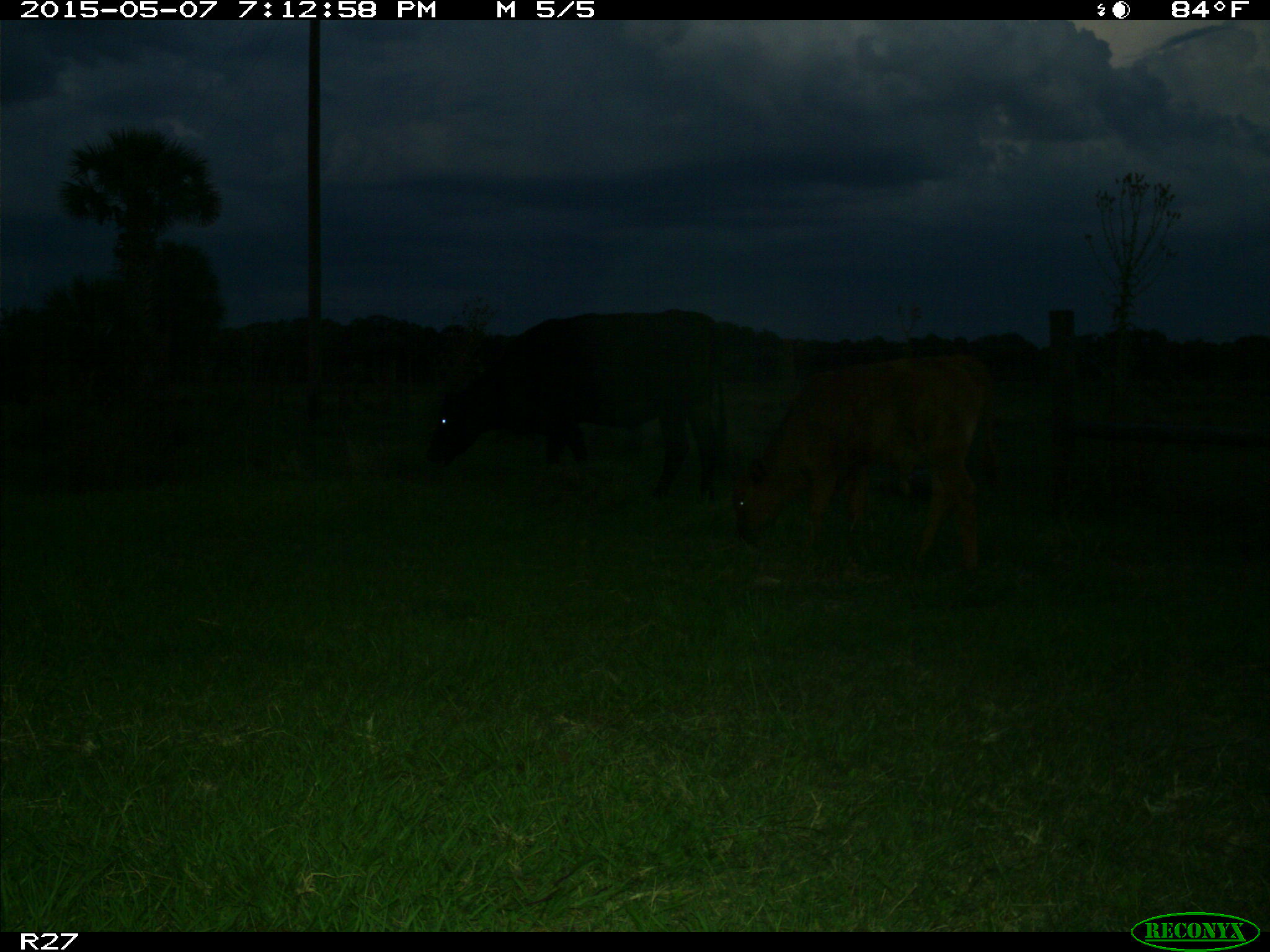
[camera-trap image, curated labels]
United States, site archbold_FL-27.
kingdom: Animalia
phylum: Chordata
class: Mammalia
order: Artiodactyla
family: Bovidae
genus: Bos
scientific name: Bos taurus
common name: domestic cow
Bos taurus (domestic cow).